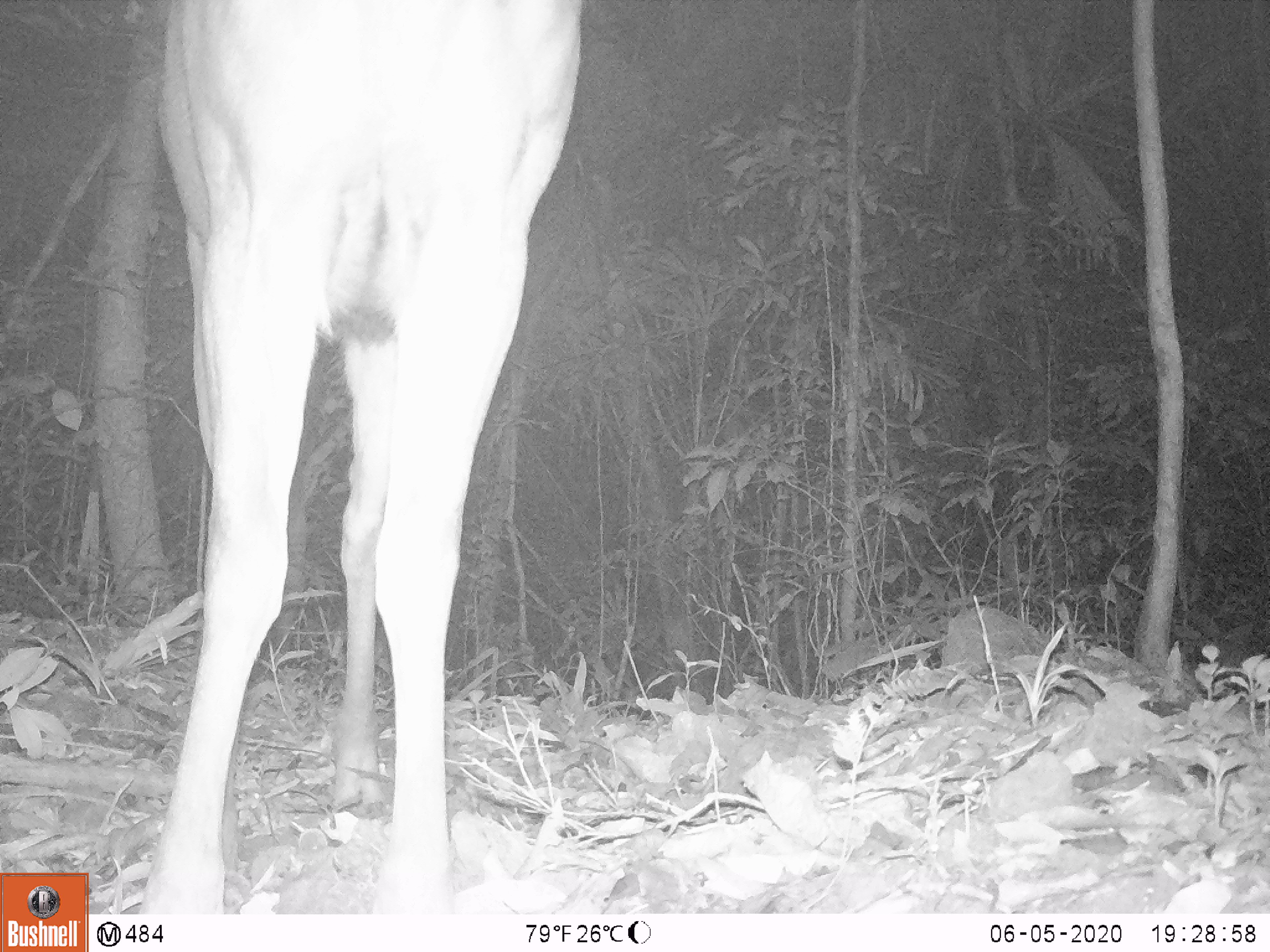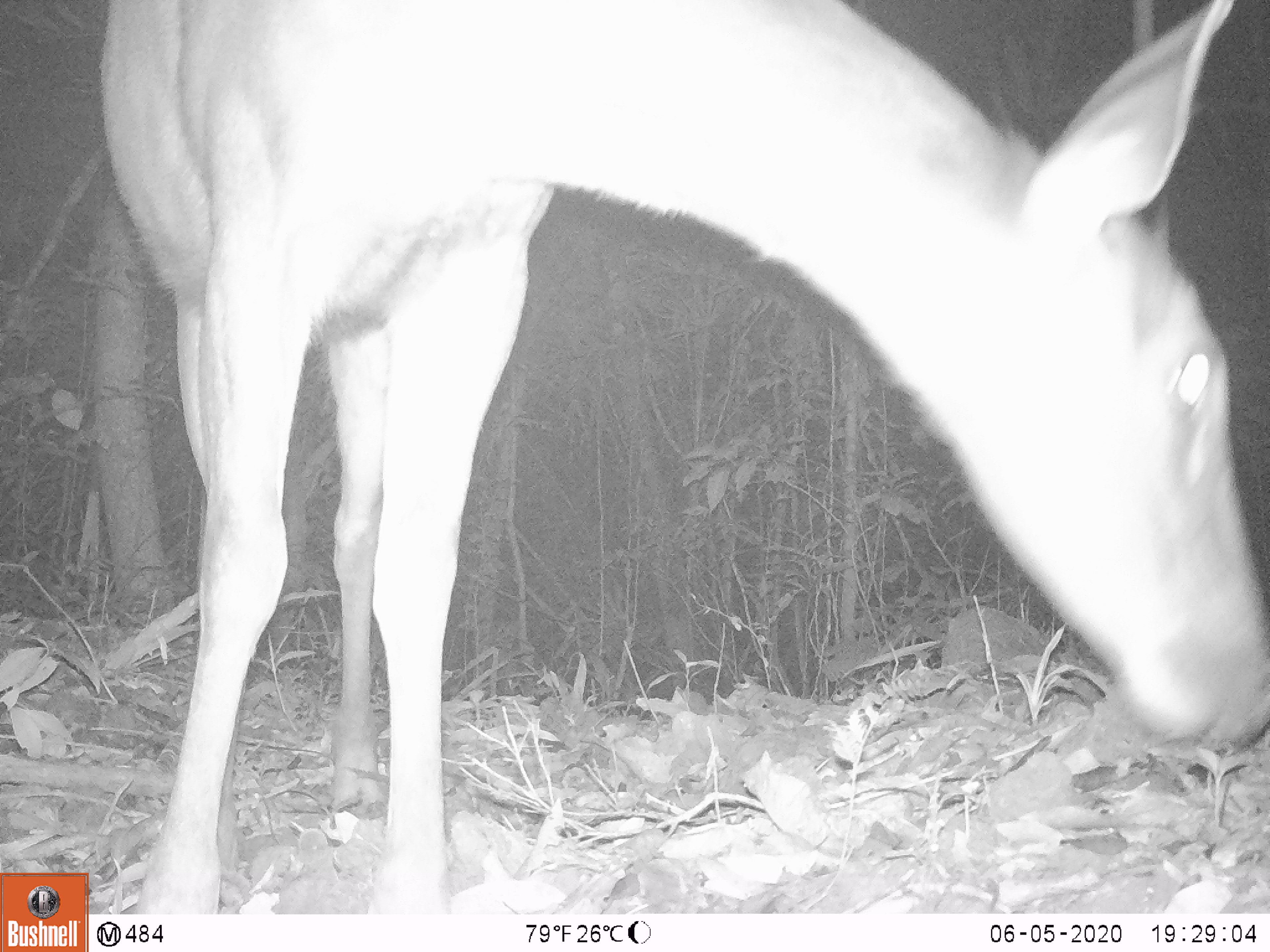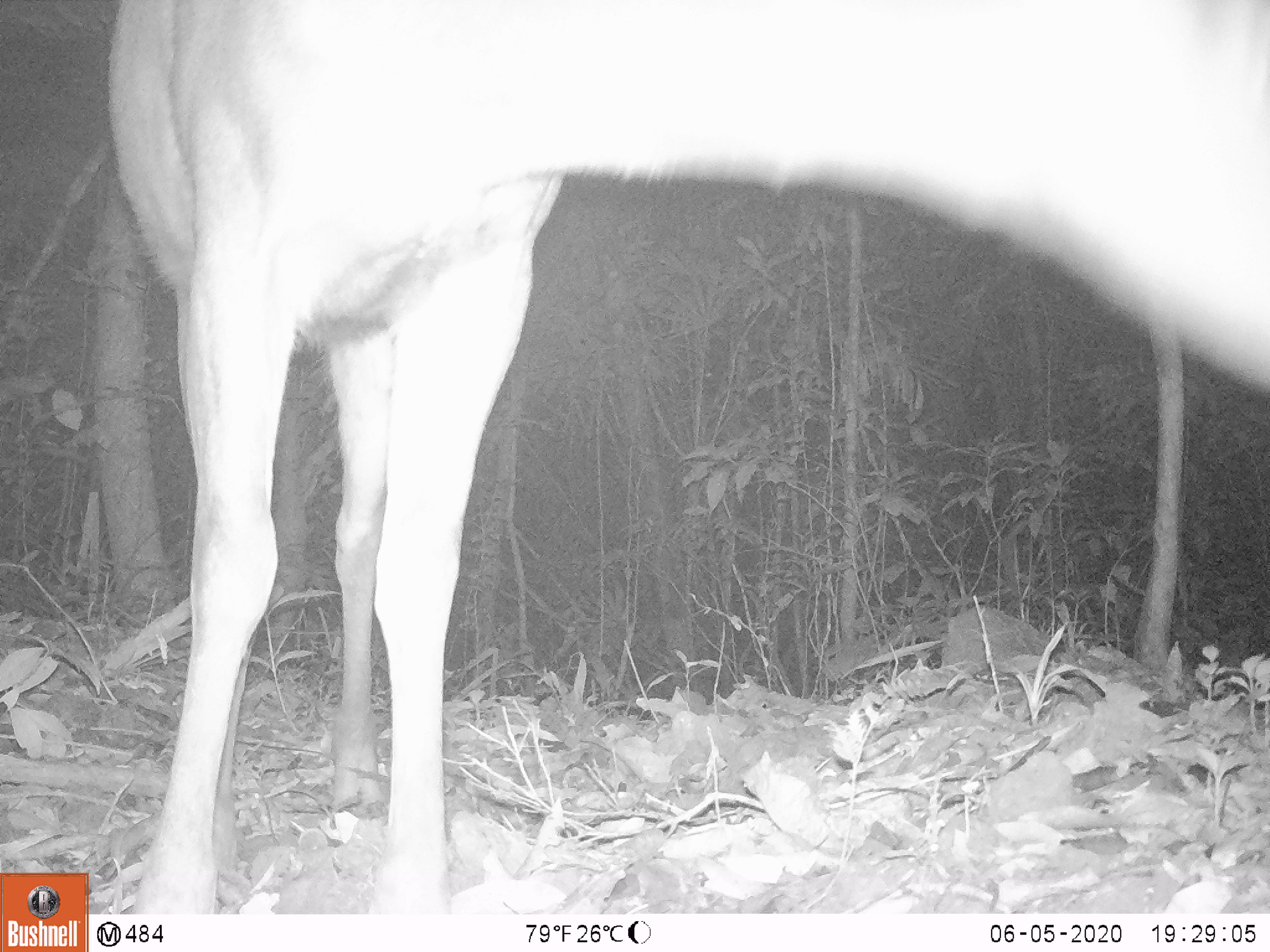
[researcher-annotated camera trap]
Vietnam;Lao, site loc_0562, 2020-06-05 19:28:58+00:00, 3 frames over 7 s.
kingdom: Animalia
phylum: Chordata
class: Mammalia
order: Artiodactyla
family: Cervidae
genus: Rusa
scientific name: Rusa unicolor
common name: sambar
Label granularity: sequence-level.